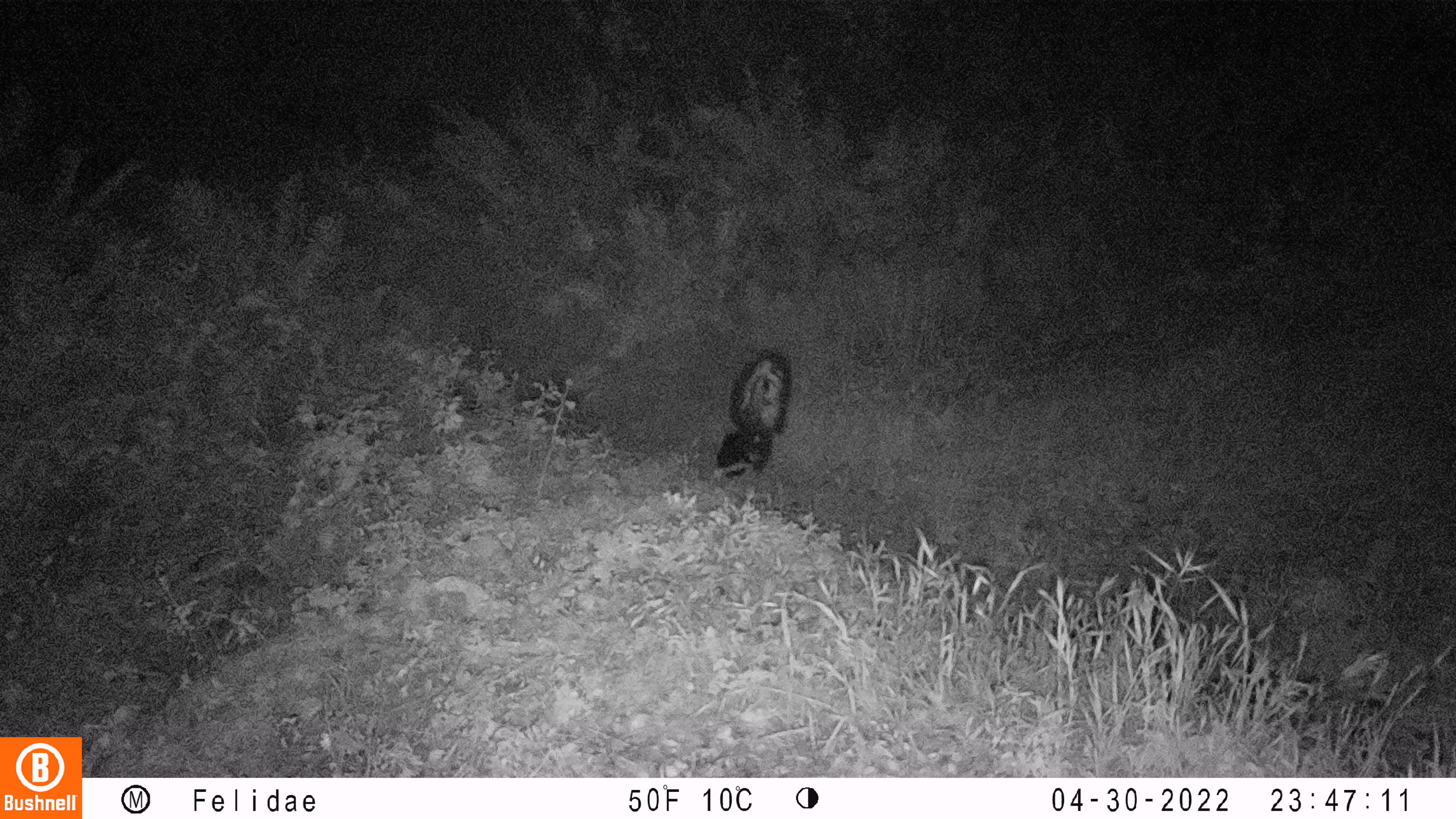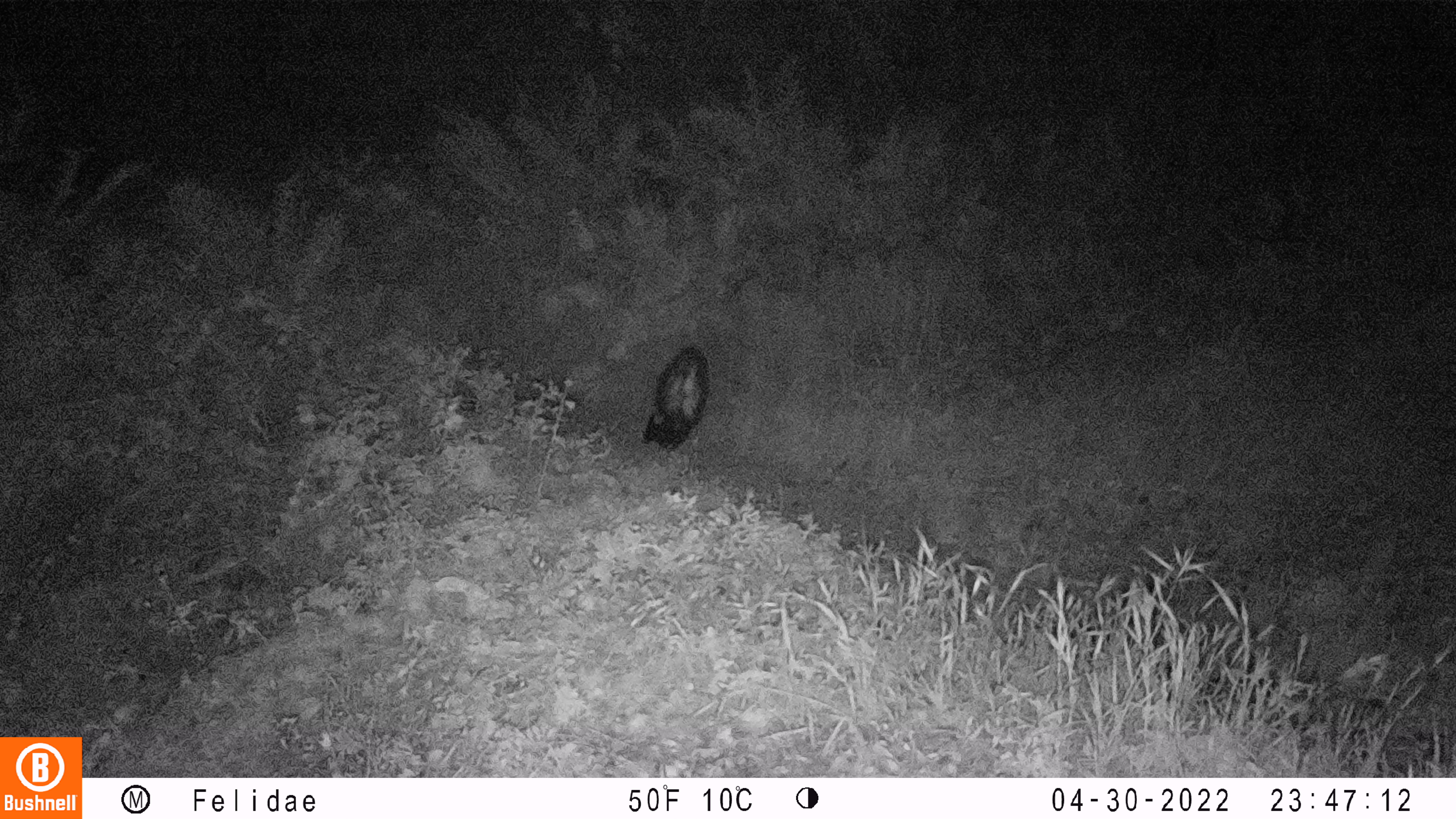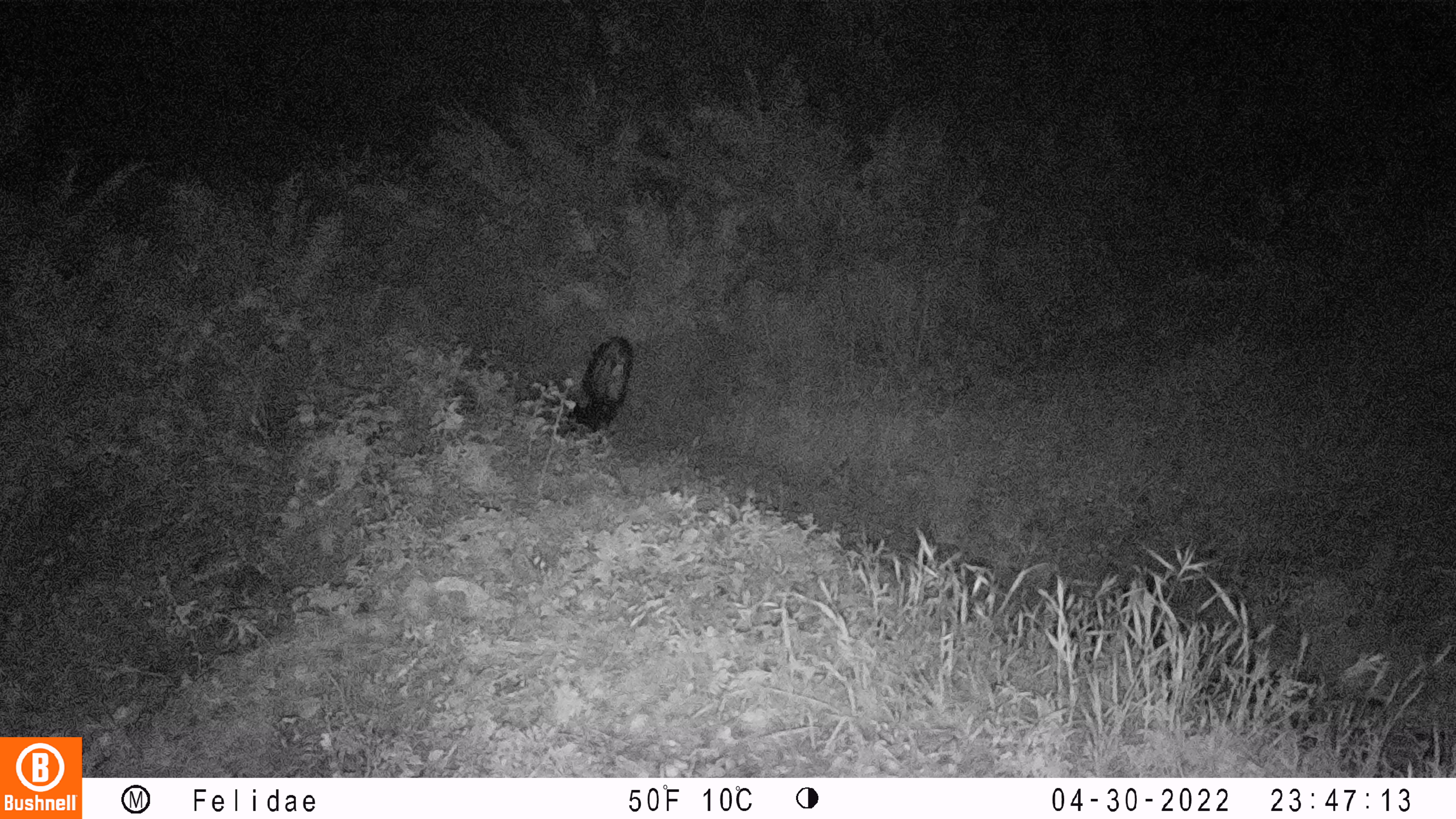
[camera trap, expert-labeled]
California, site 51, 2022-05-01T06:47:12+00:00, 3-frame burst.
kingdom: Animalia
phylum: Chordata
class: Mammalia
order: Carnivora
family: Mephitidae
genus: Mephitis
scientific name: Mephitis mephitis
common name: striped skunk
Striped skunk (Mephitis mephitis).